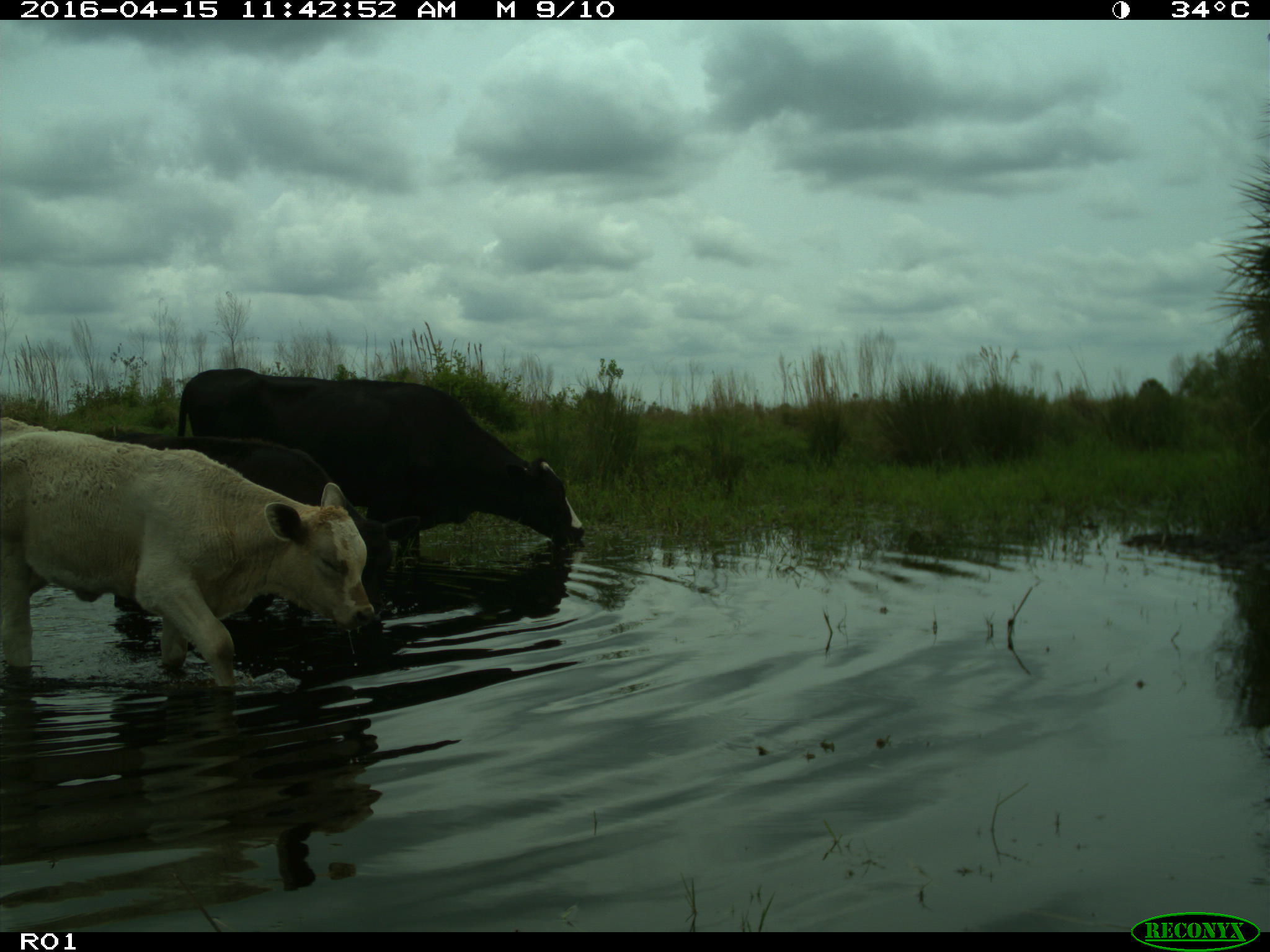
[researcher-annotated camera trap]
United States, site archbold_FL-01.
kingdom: Animalia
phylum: Chordata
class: Mammalia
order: Artiodactyla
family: Bovidae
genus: Bos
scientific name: Bos taurus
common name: domestic cow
Bos taurus (domestic cow).